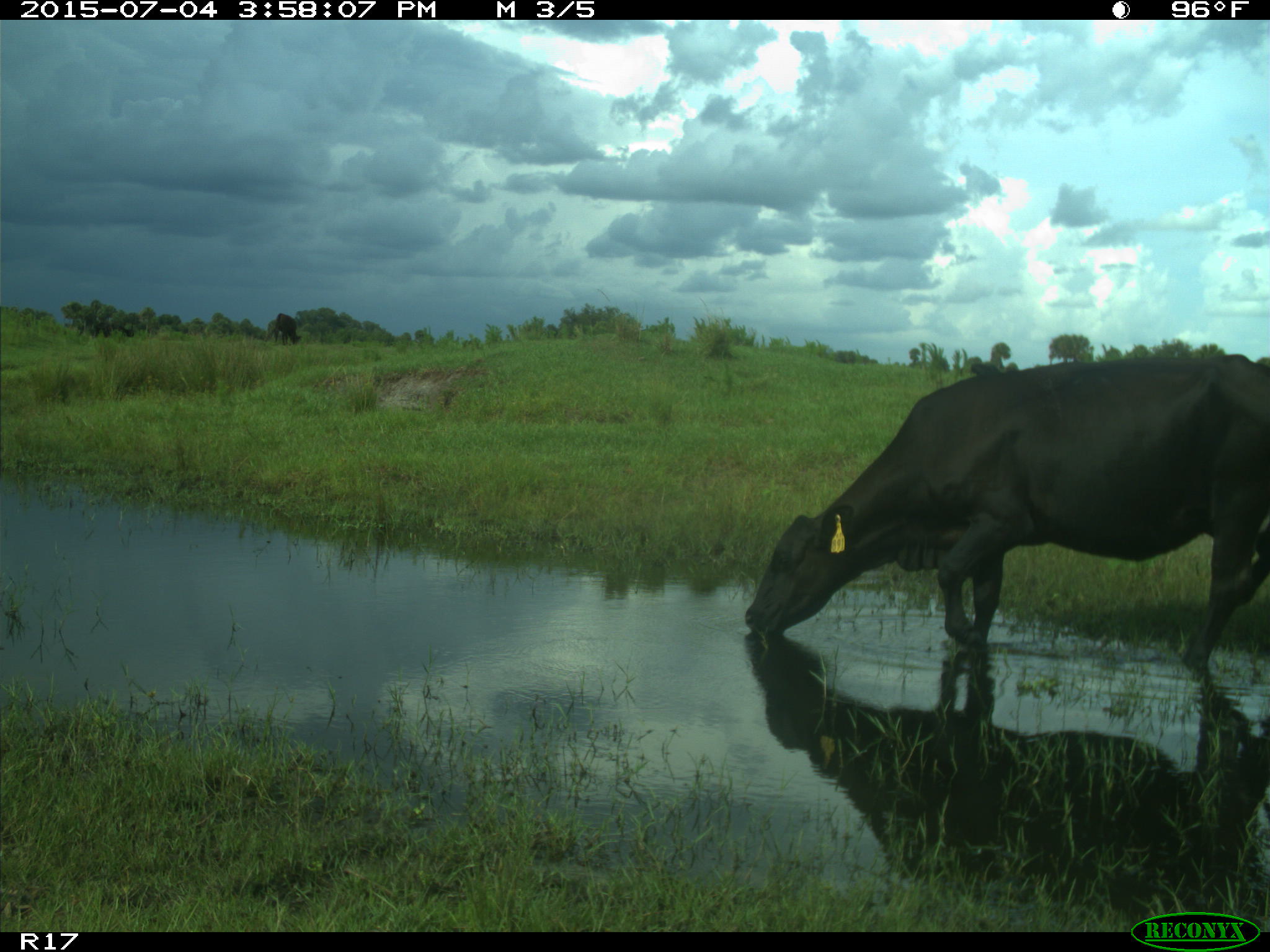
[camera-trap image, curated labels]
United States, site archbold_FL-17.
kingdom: Animalia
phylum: Chordata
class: Mammalia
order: Artiodactyla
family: Bovidae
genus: Bos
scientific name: Bos taurus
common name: domestic cow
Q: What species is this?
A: Bos taurus (domestic cow).